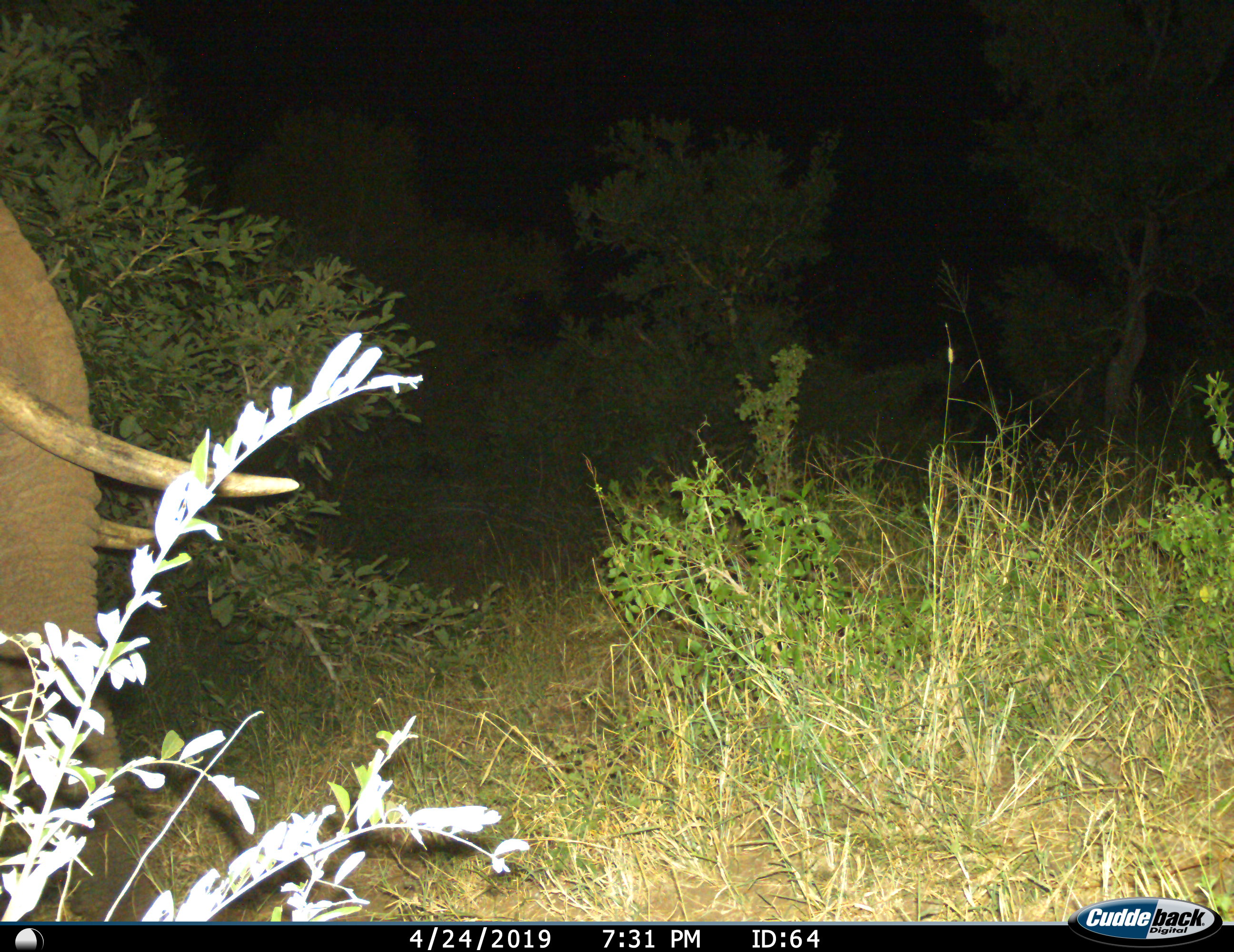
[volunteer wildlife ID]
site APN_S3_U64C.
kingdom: Animalia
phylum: Chordata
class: Mammalia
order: Proboscidea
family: Elephantidae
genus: Loxodonta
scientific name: Loxodonta africana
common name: african bush elephant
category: elephant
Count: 1.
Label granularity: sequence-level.